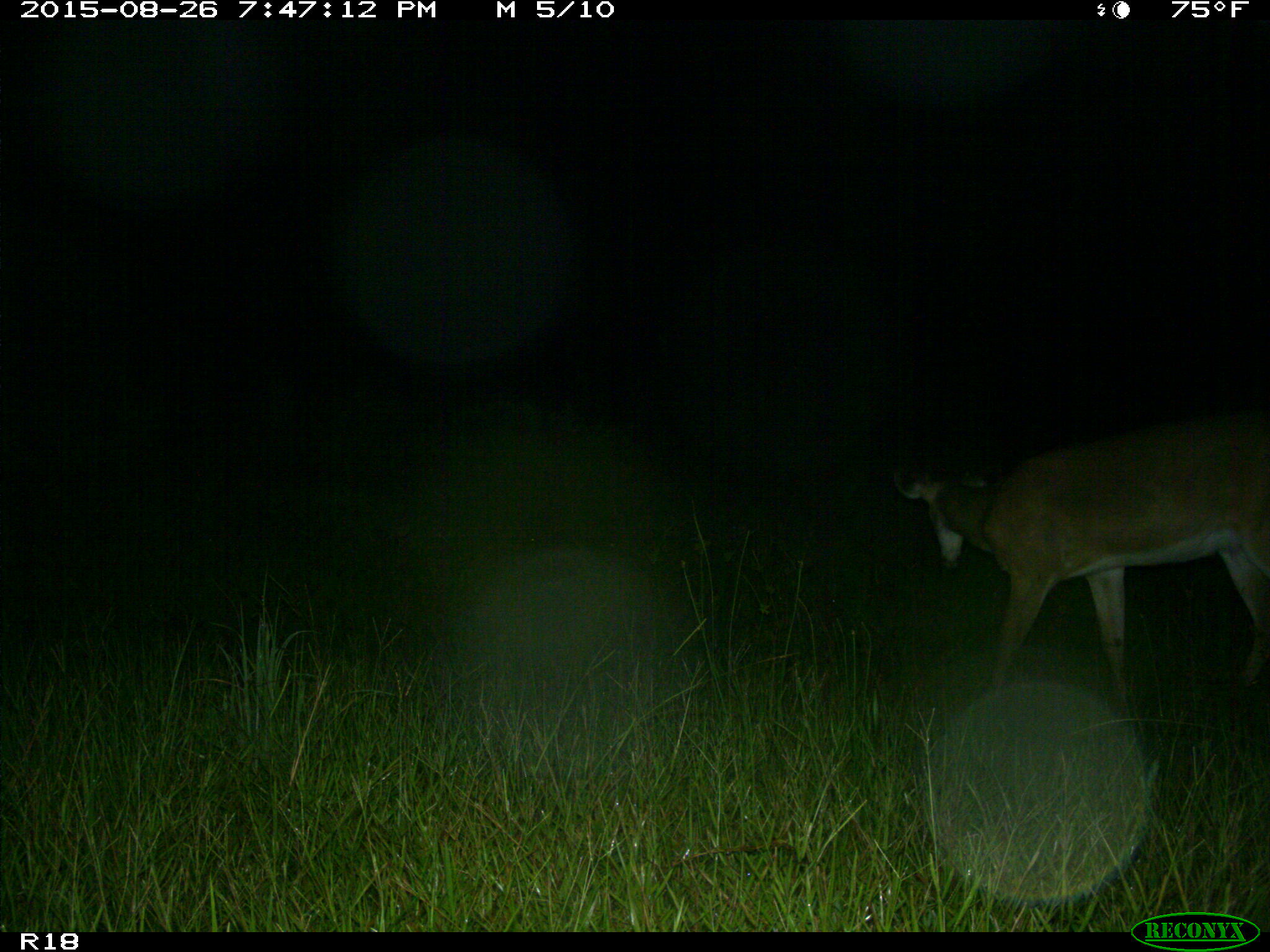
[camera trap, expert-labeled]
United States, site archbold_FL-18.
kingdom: Animalia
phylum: Chordata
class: Mammalia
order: Artiodactyla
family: Cervidae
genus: Odocoileus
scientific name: Odocoileus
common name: deer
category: unidentified deer